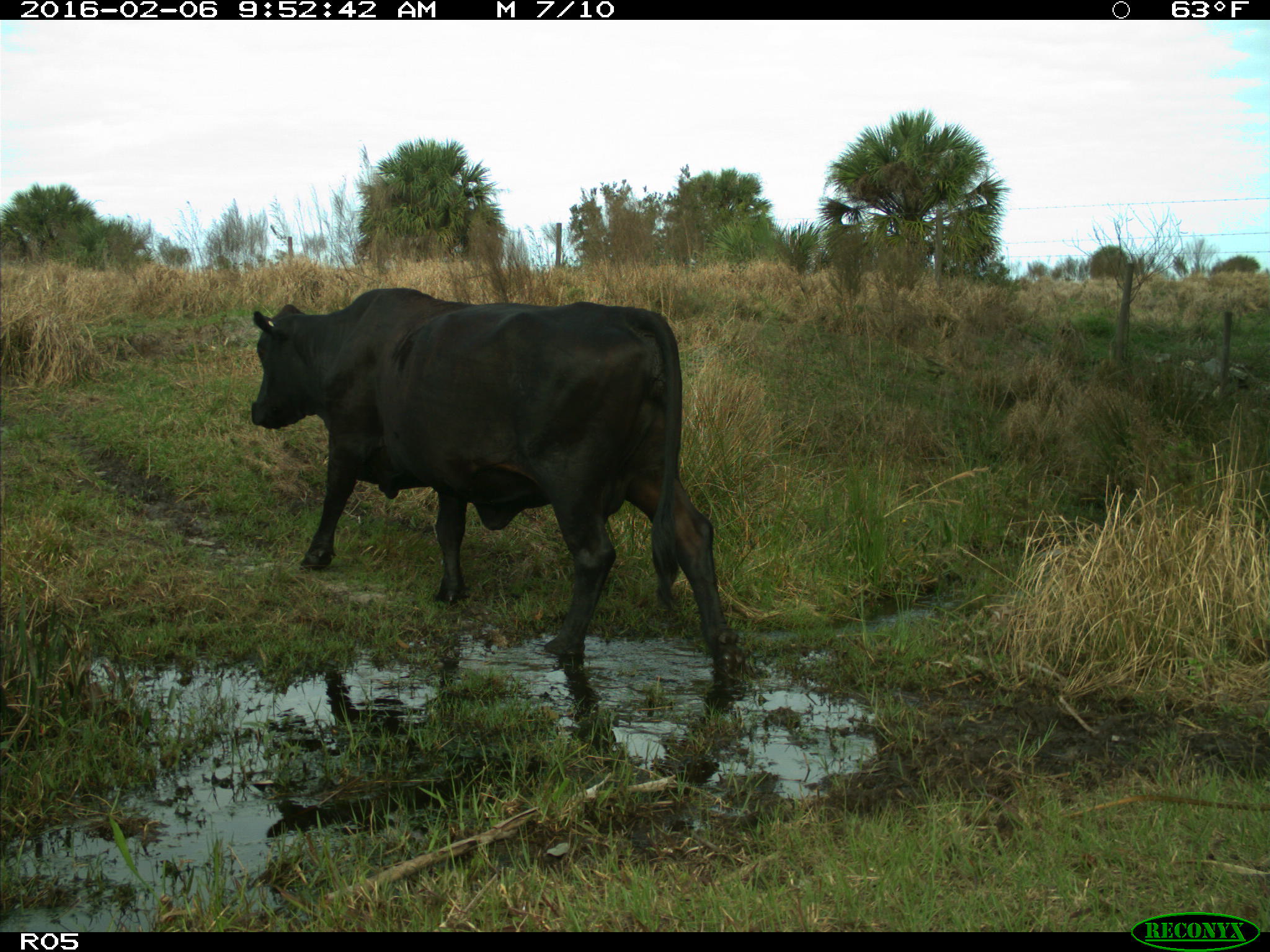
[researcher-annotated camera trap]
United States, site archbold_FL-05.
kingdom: Animalia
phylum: Chordata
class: Mammalia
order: Artiodactyla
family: Bovidae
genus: Bos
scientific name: Bos taurus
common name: domestic cow